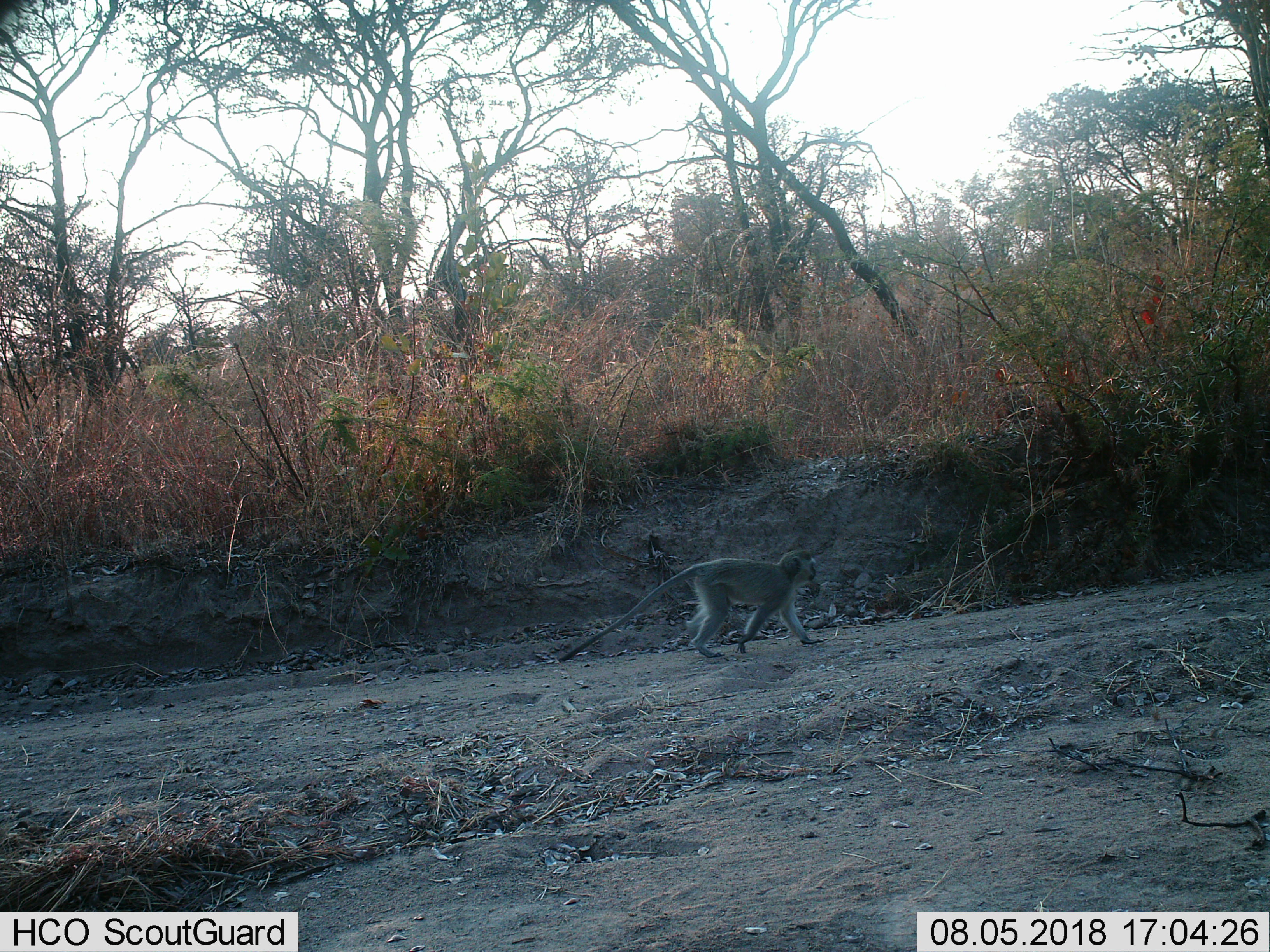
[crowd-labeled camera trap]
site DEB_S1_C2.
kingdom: Animalia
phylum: Chordata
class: Mammalia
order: Primates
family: Cercopithecidae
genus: Chlorocebus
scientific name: Chlorocebus pygerythrus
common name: vervet monkey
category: monkeyvervet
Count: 1.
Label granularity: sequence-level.